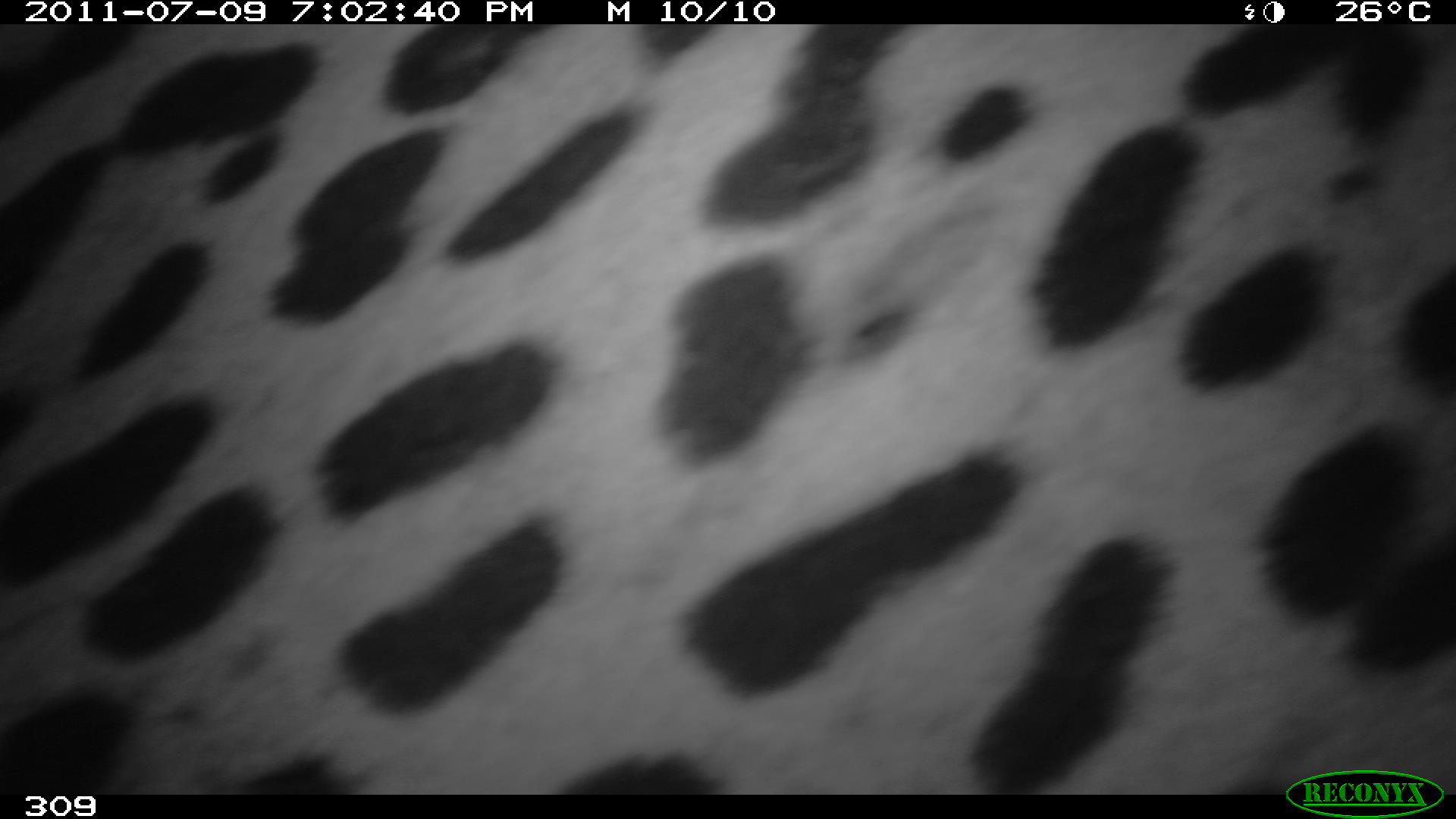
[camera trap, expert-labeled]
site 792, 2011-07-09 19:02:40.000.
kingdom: Animalia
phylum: Chordata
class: Mammalia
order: Carnivora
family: Felidae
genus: Panthera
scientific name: Panthera onca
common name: jaguar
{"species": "Panthera onca (jaguar)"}